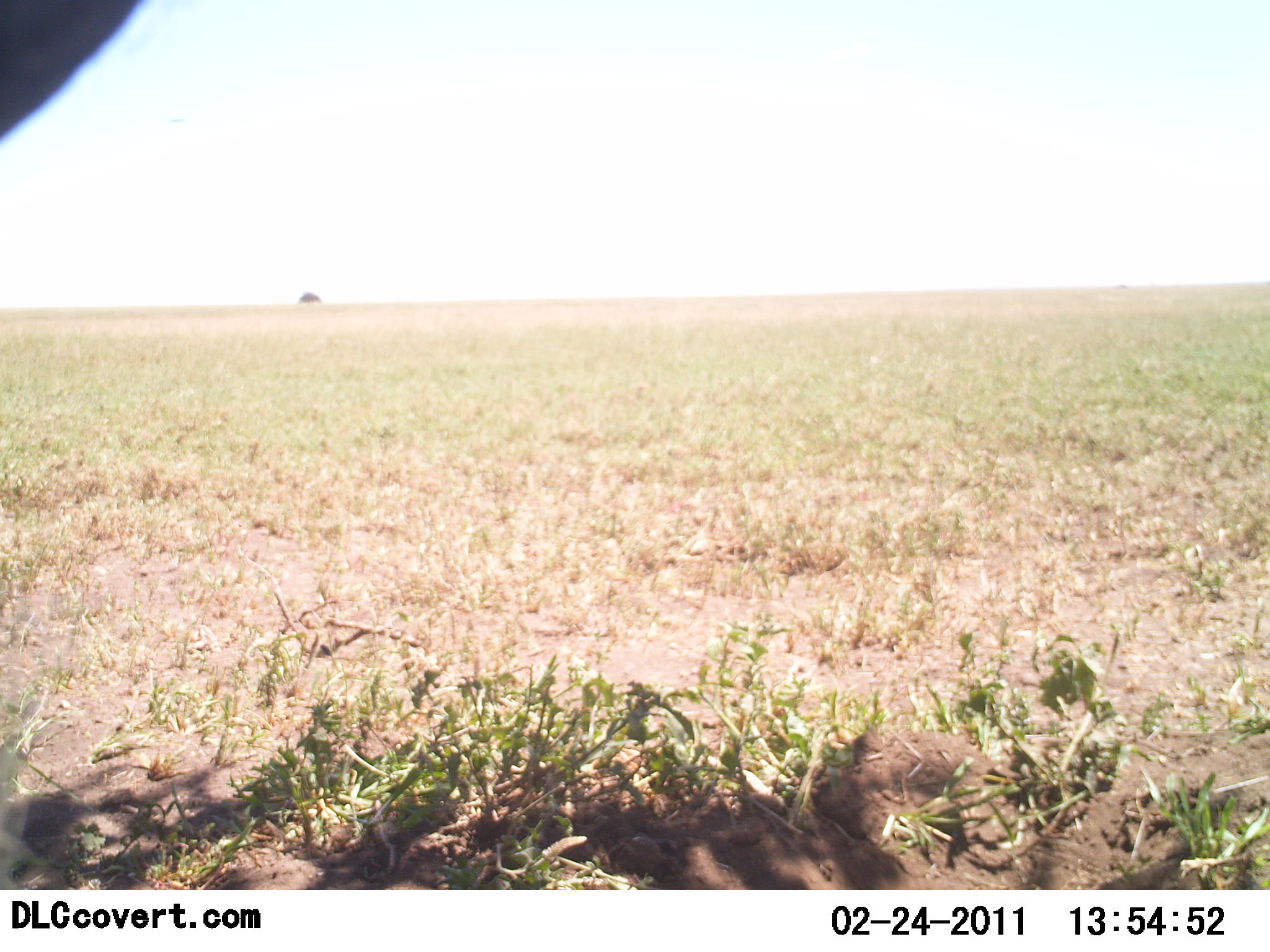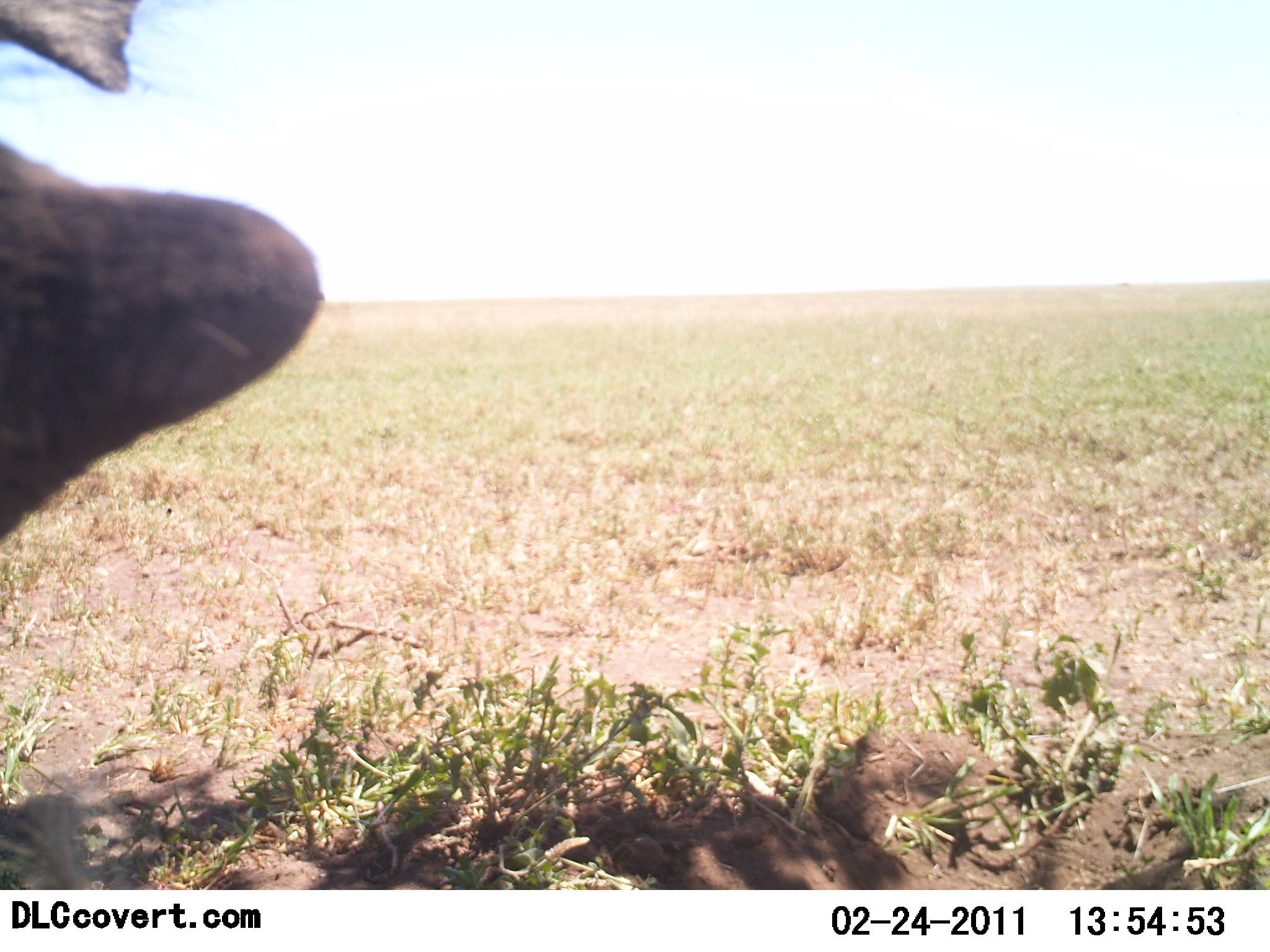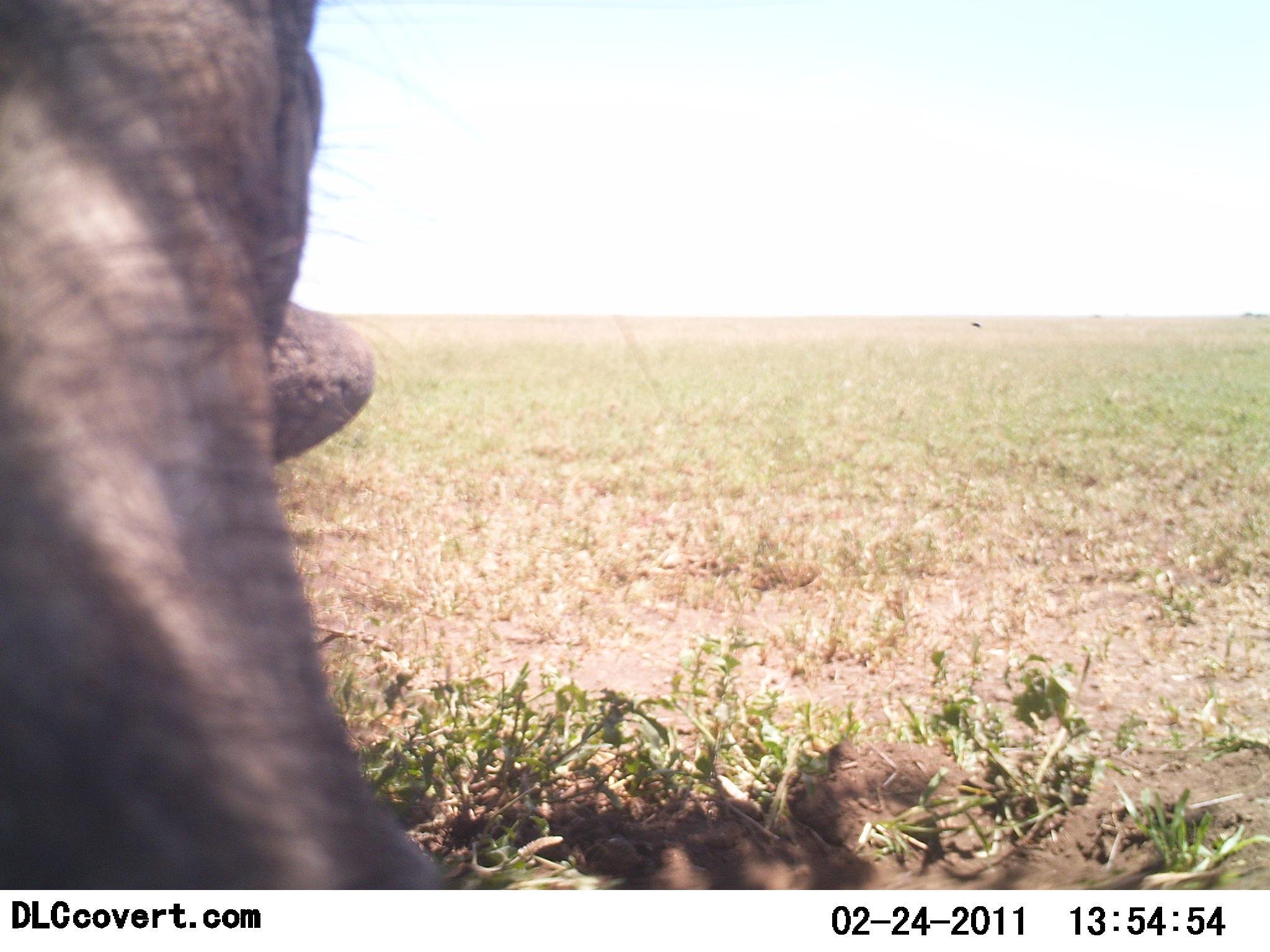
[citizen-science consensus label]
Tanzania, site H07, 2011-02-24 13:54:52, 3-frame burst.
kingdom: Animalia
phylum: Chordata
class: Mammalia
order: Proboscidea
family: Elephantidae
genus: Loxodonta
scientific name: Loxodonta africana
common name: african bush elephant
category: elephant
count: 1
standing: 50%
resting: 0%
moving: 50%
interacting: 17%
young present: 0%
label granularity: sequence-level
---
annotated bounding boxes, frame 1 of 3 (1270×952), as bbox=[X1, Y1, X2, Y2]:
animal: bbox=[0, 0, 141, 146]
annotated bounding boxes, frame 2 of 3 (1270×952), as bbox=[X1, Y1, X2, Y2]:
animal: bbox=[0, 0, 317, 547]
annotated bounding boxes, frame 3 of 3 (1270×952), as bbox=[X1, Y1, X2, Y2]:
animal: bbox=[0, 0, 439, 889]